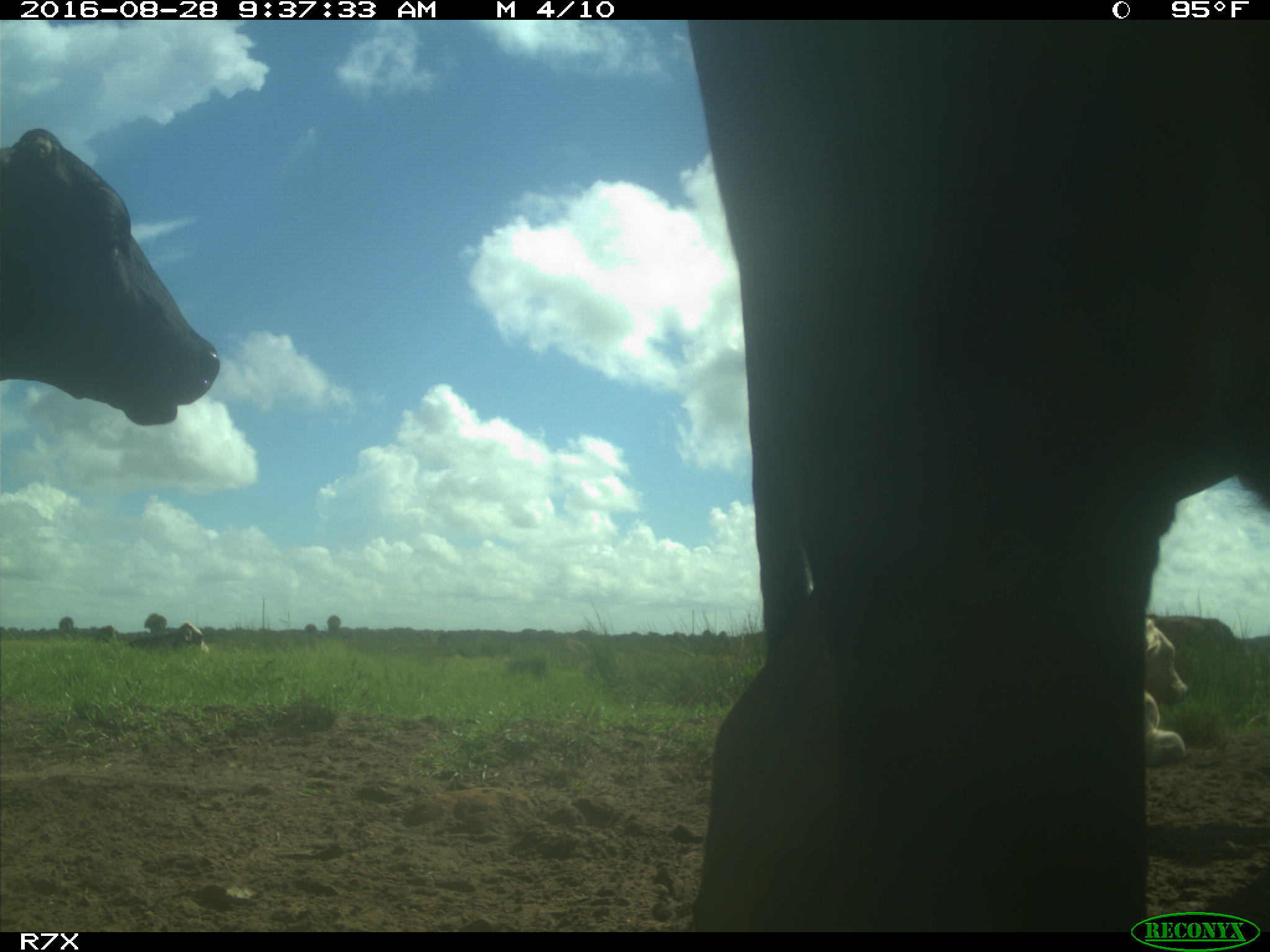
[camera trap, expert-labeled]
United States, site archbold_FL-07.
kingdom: Animalia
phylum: Chordata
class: Mammalia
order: Artiodactyla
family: Bovidae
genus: Bos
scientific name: Bos taurus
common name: domestic cow